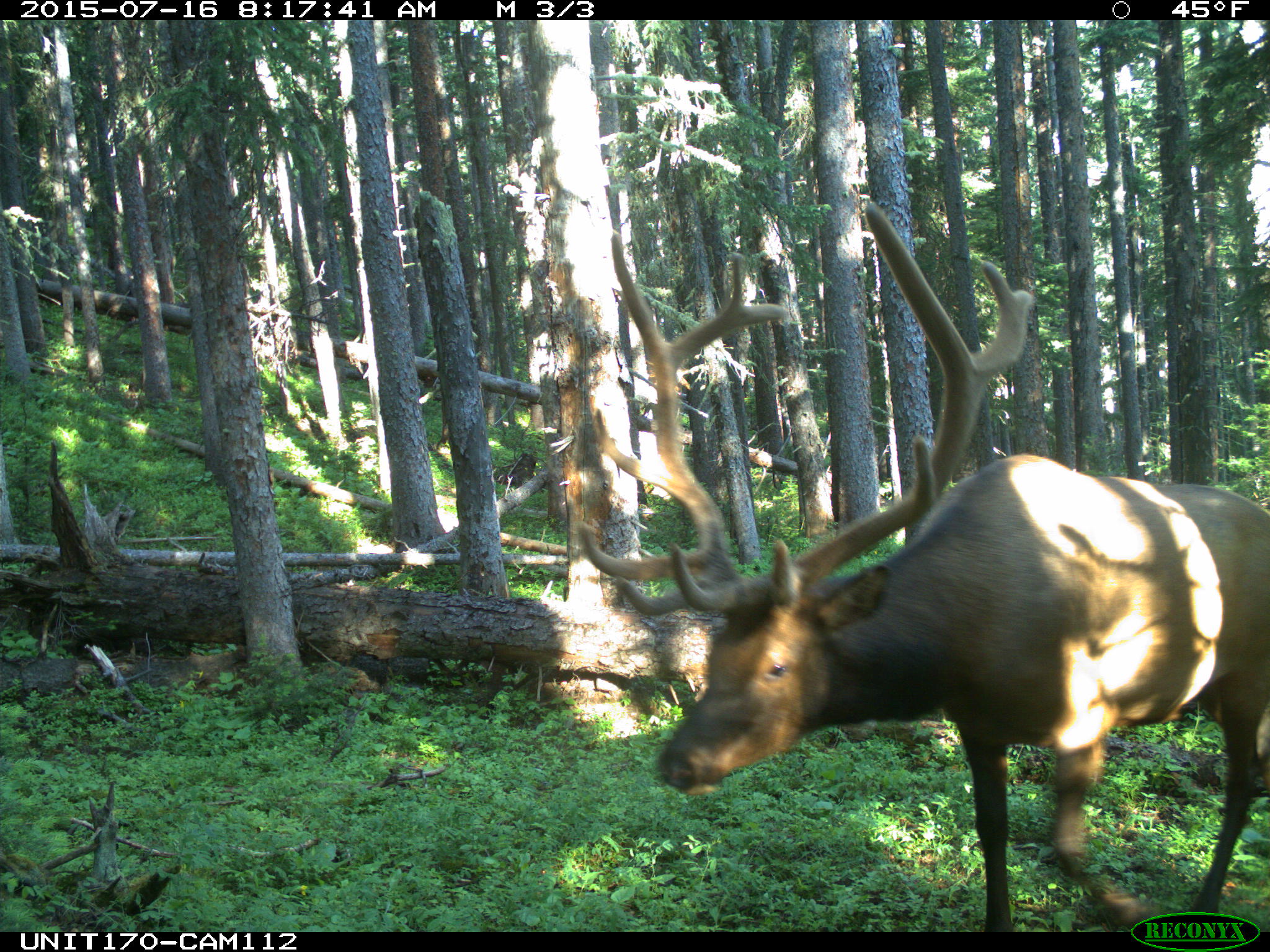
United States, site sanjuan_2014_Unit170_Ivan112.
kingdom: Animalia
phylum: Chordata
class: Mammalia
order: Artiodactyla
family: Cervidae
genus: Cervus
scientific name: Cervus elaphus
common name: red deer